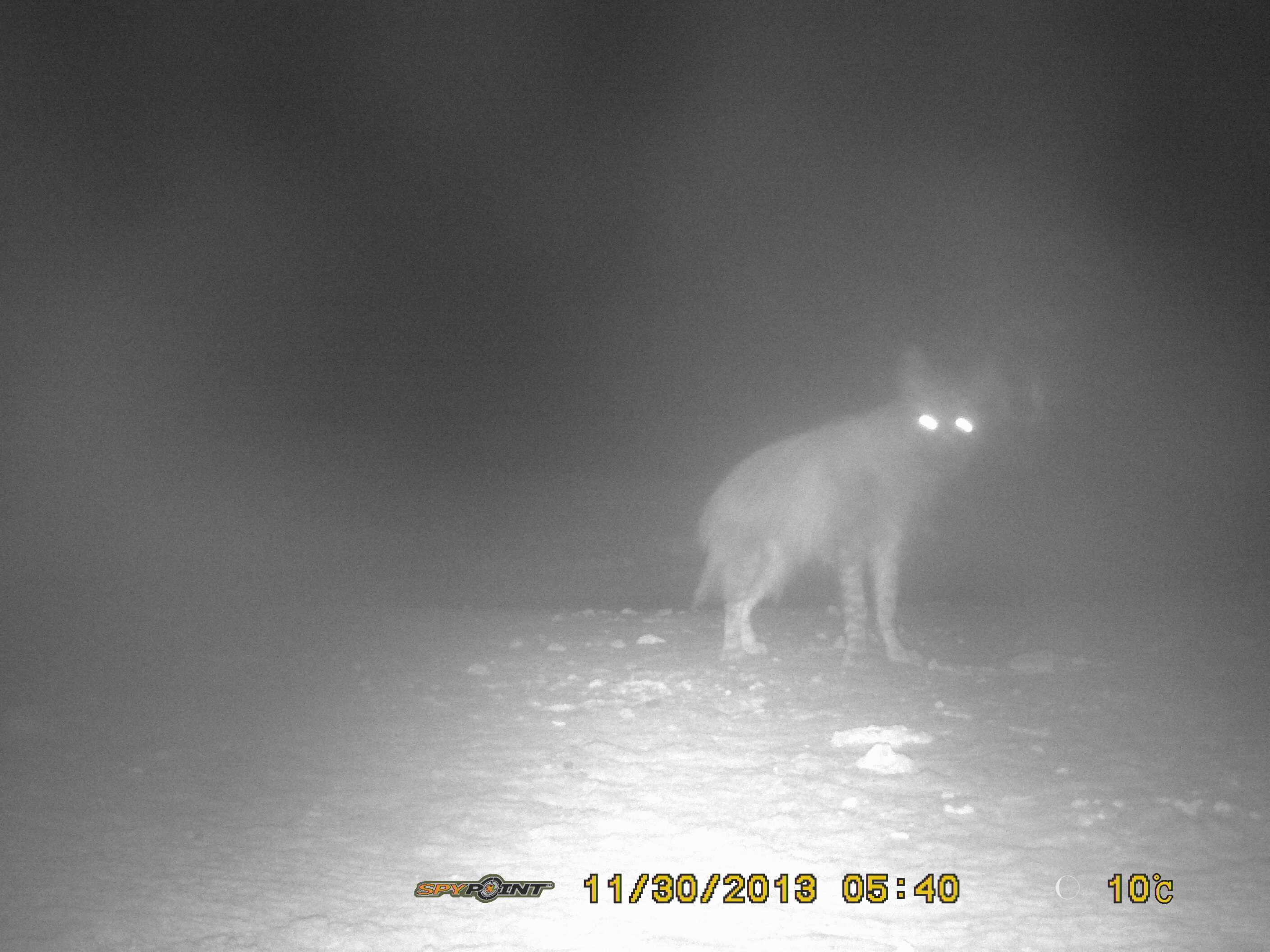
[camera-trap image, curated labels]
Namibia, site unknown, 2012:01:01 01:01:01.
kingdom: Animalia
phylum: Chordata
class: Mammalia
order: Carnivora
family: Hyaenidae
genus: Parahyaena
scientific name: Parahyaena brunnea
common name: brown hyena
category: hyaena brunnea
Hyaena brunnea (brown hyena) (Parahyaena brunnea).